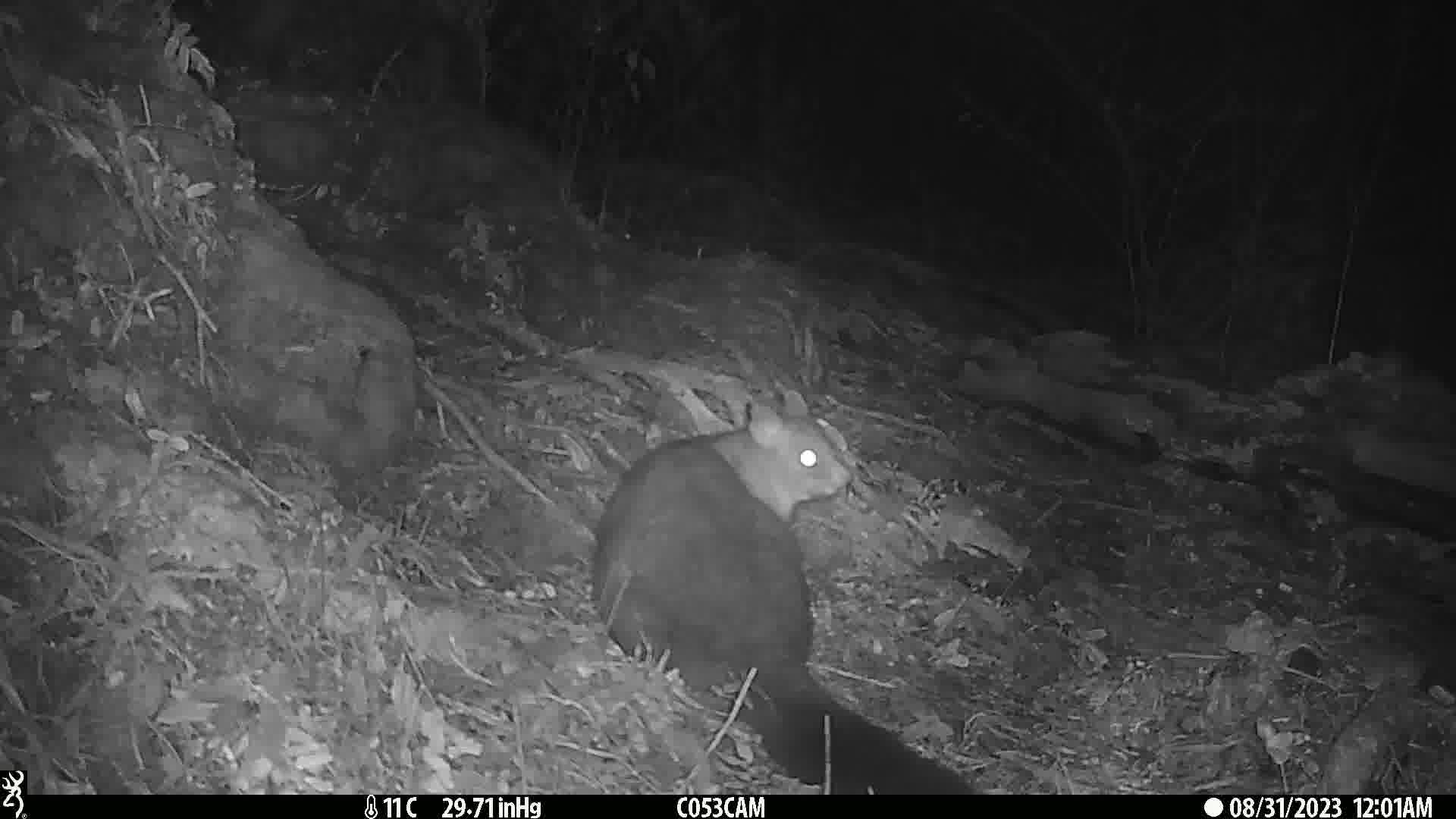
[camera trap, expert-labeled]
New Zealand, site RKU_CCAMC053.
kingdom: Animalia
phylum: Chordata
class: Mammalia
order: Diprotodontia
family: Phalangeridae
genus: Trichosurus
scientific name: Trichosurus vulpecula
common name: common brushtail possum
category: possum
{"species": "possum (common brushtail possum) (Trichosurus vulpecula)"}